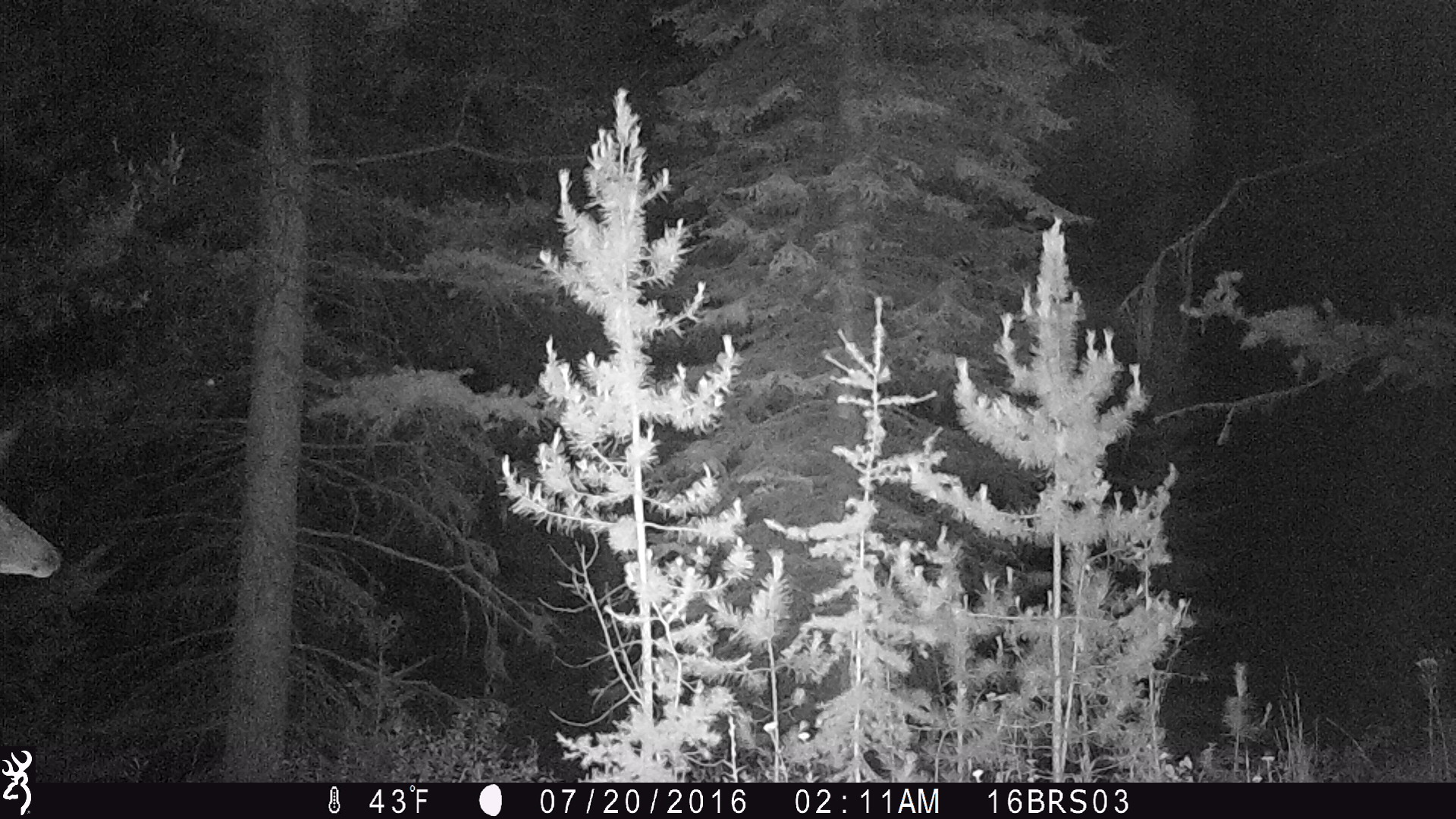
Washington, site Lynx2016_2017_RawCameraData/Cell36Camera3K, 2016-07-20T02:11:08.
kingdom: Animalia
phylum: Chordata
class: Mammalia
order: Artiodactyla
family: Cervidae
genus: Odocoileus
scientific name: Odocoileus virginianus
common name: white-tailed deer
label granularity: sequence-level